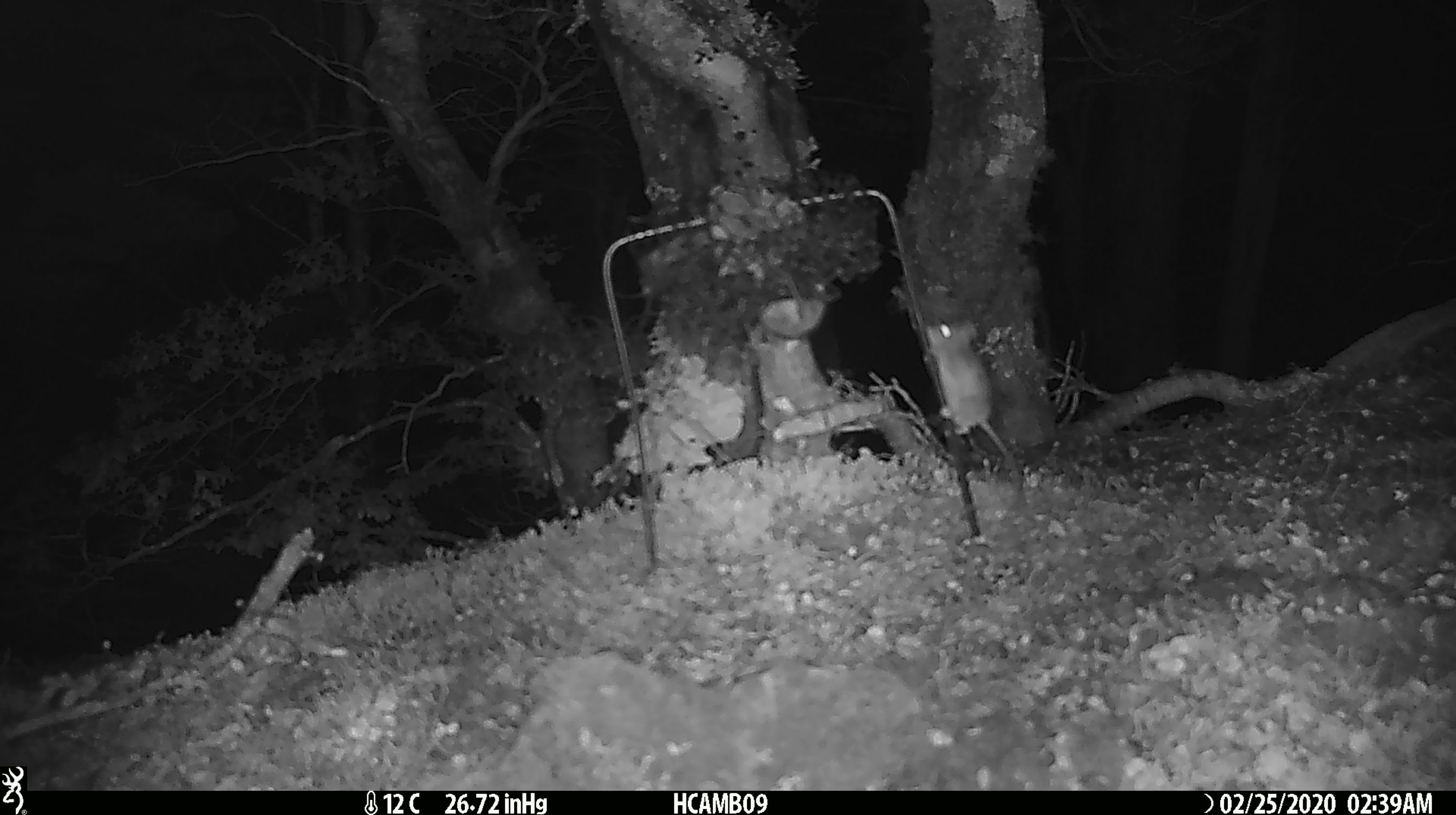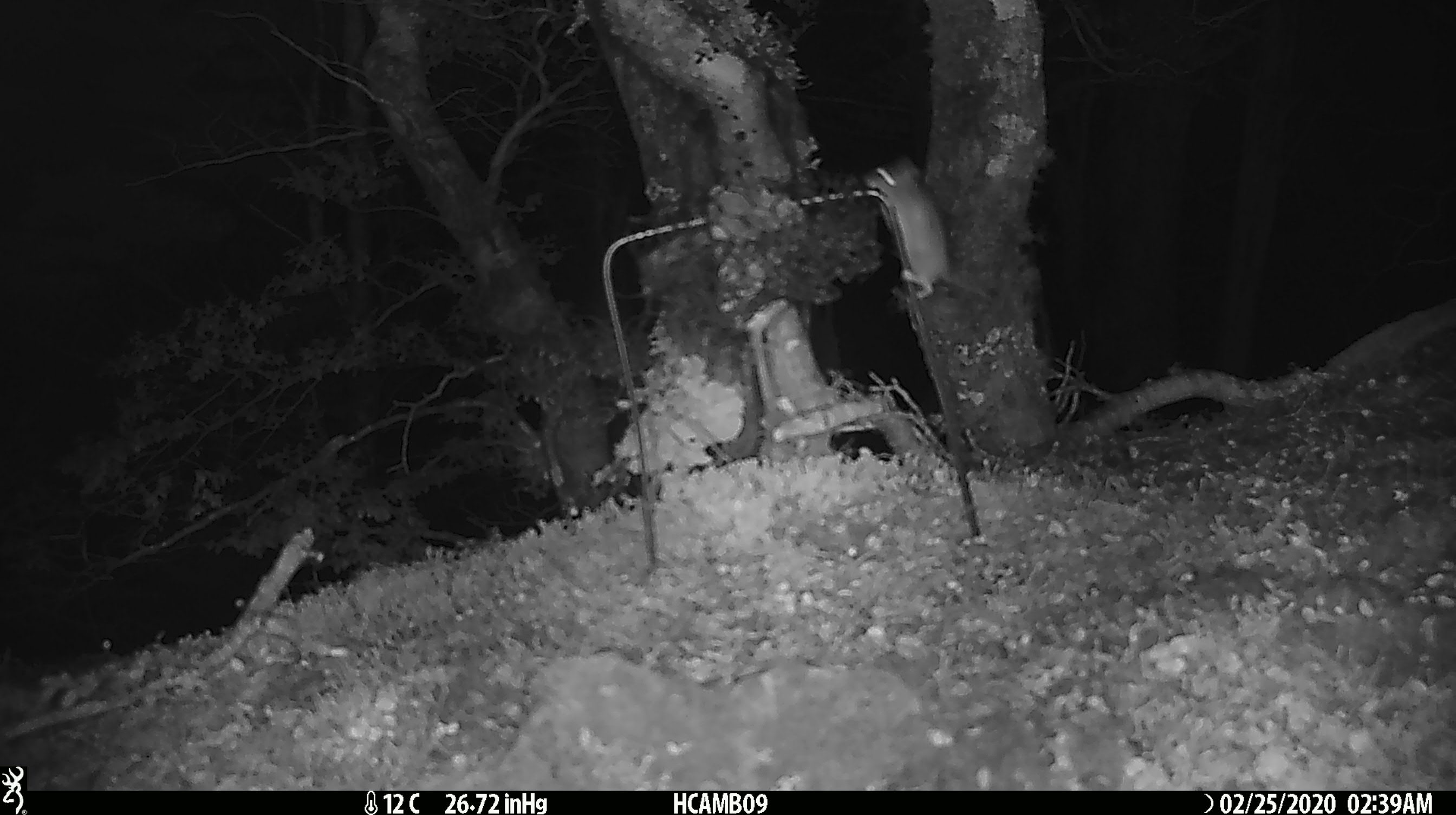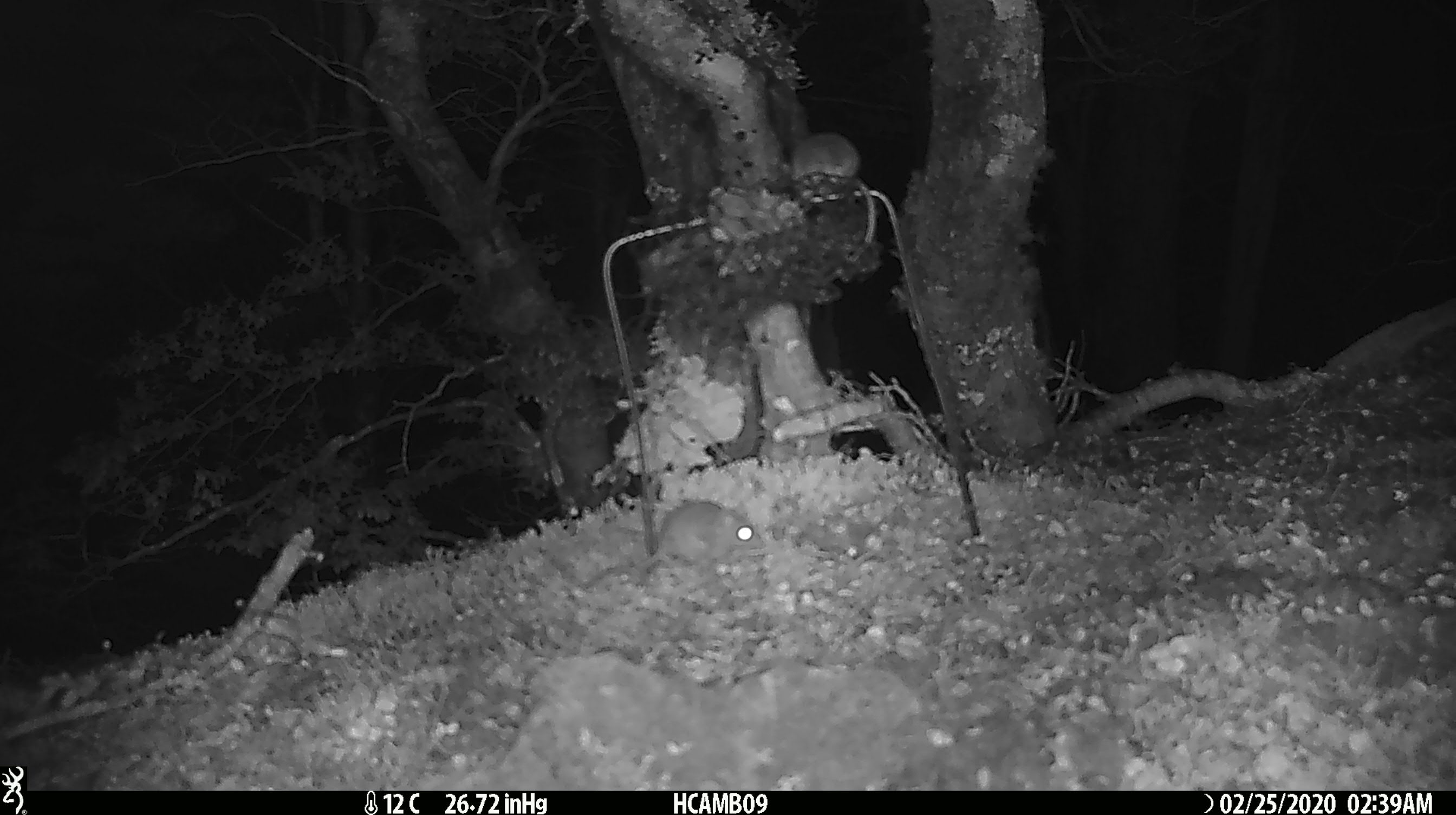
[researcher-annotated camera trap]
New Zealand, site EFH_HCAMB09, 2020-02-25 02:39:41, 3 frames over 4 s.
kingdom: Animalia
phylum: Chordata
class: Mammalia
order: Rodentia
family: Muridae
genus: Mus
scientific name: Mus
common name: mouse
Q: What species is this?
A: Mouse (Mus).